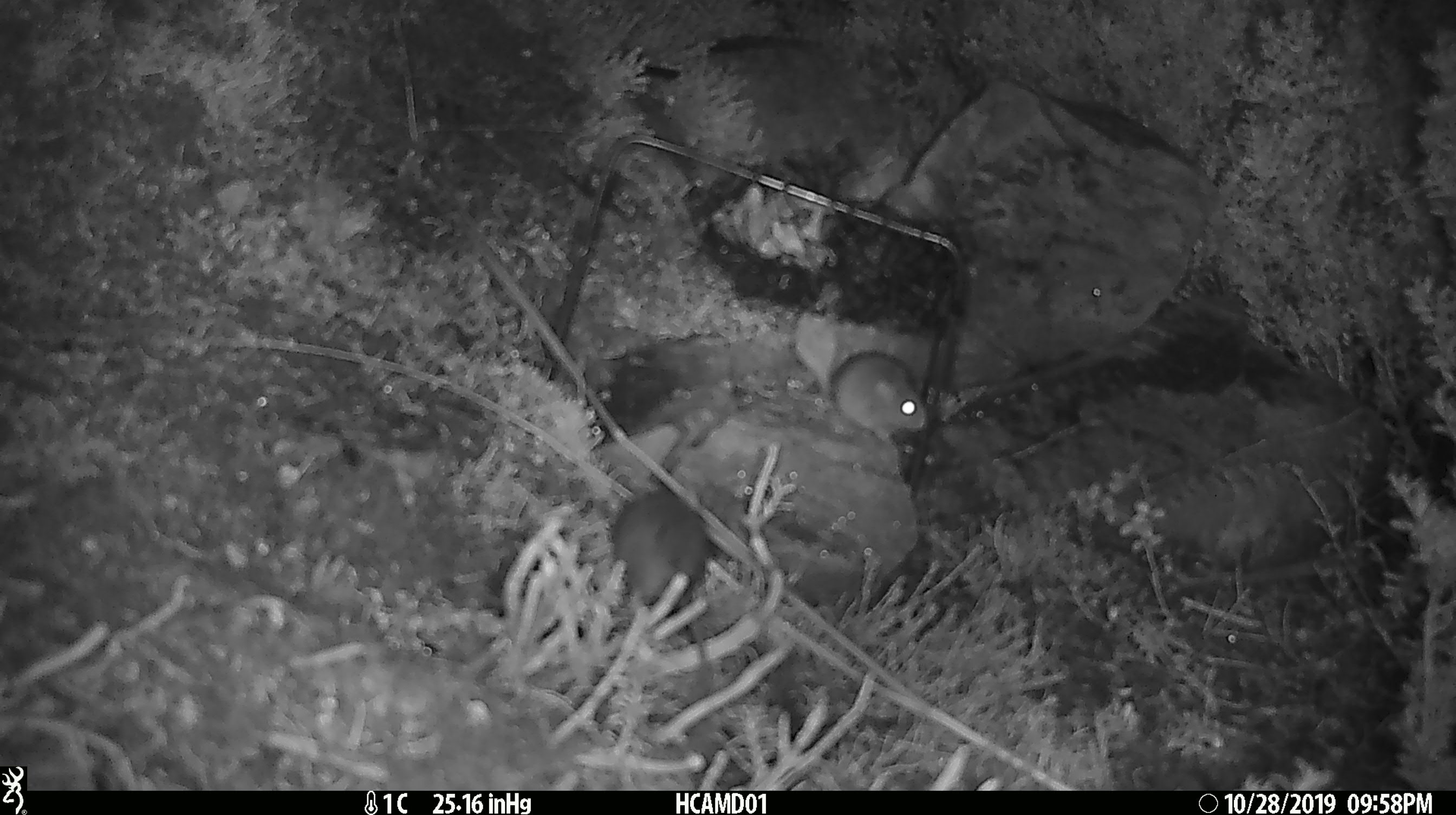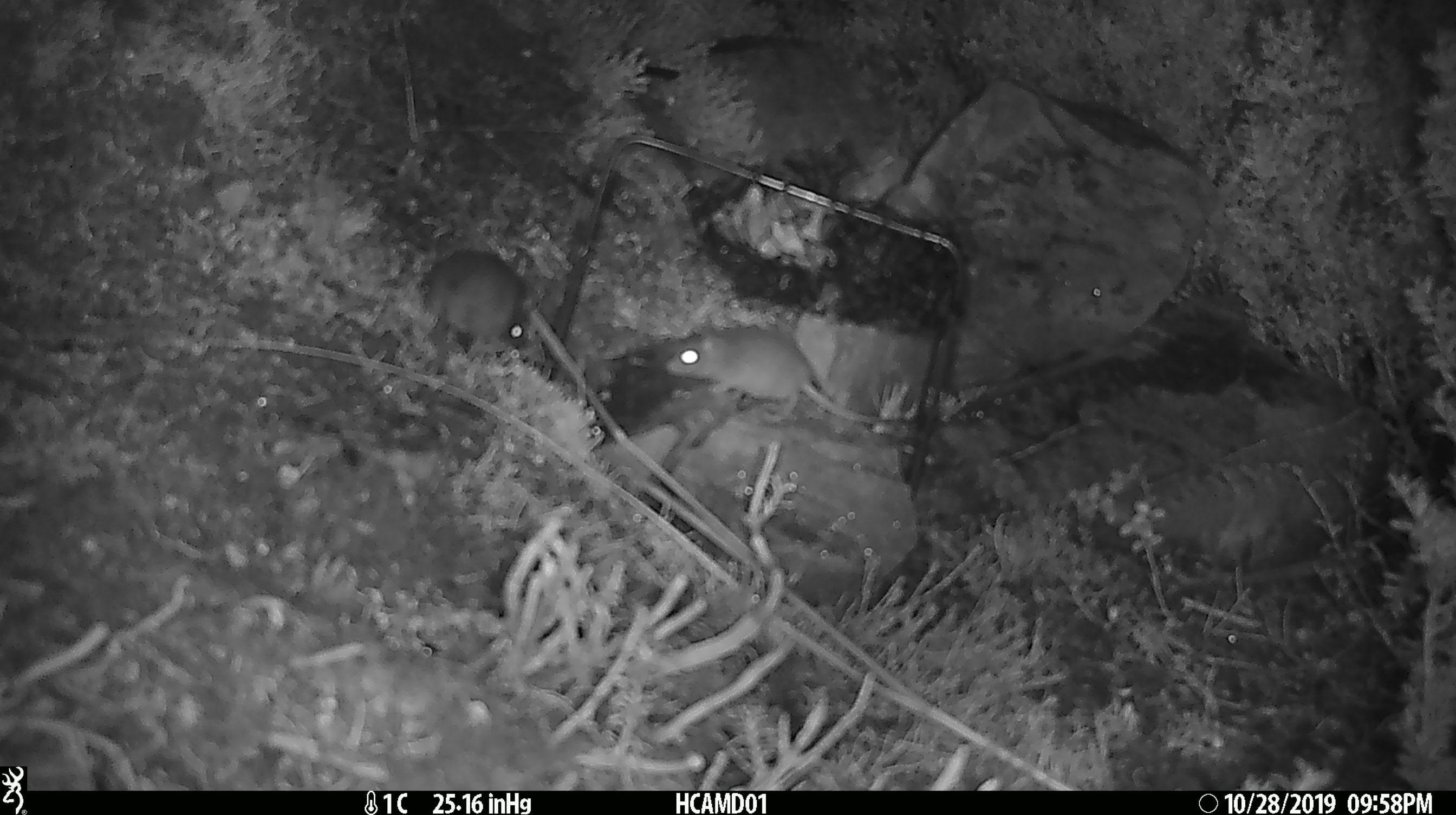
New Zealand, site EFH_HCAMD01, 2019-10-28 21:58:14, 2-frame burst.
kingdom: Animalia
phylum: Chordata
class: Mammalia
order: Rodentia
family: Muridae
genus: Mus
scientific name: Mus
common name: mouse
Mouse (Mus).